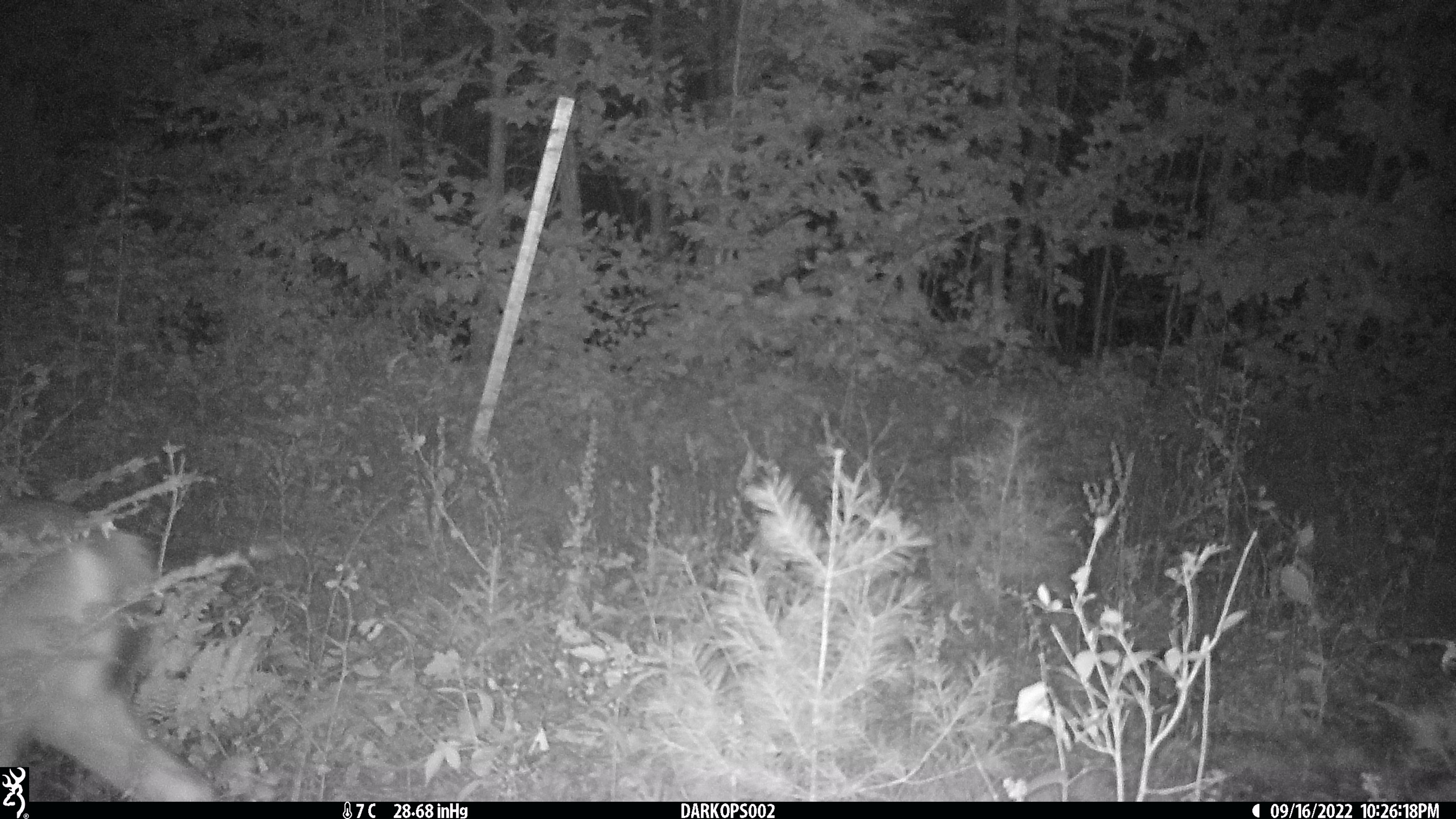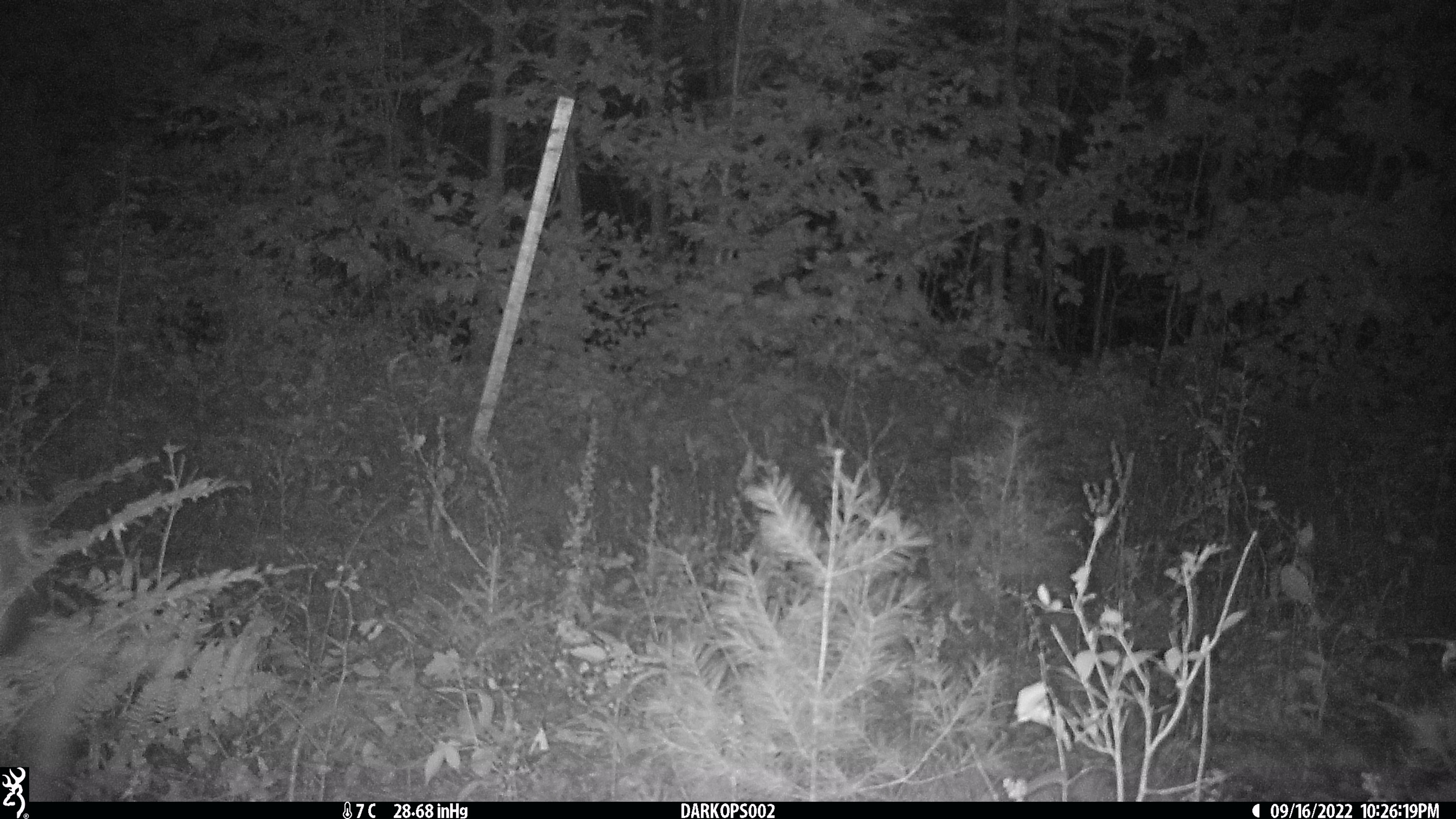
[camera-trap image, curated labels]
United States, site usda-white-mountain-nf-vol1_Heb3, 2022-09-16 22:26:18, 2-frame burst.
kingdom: Animalia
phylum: Chordata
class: Mammalia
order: Artiodactyla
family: Cervidae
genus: Odocoileus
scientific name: Odocoileus virginianus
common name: white-tailed deer